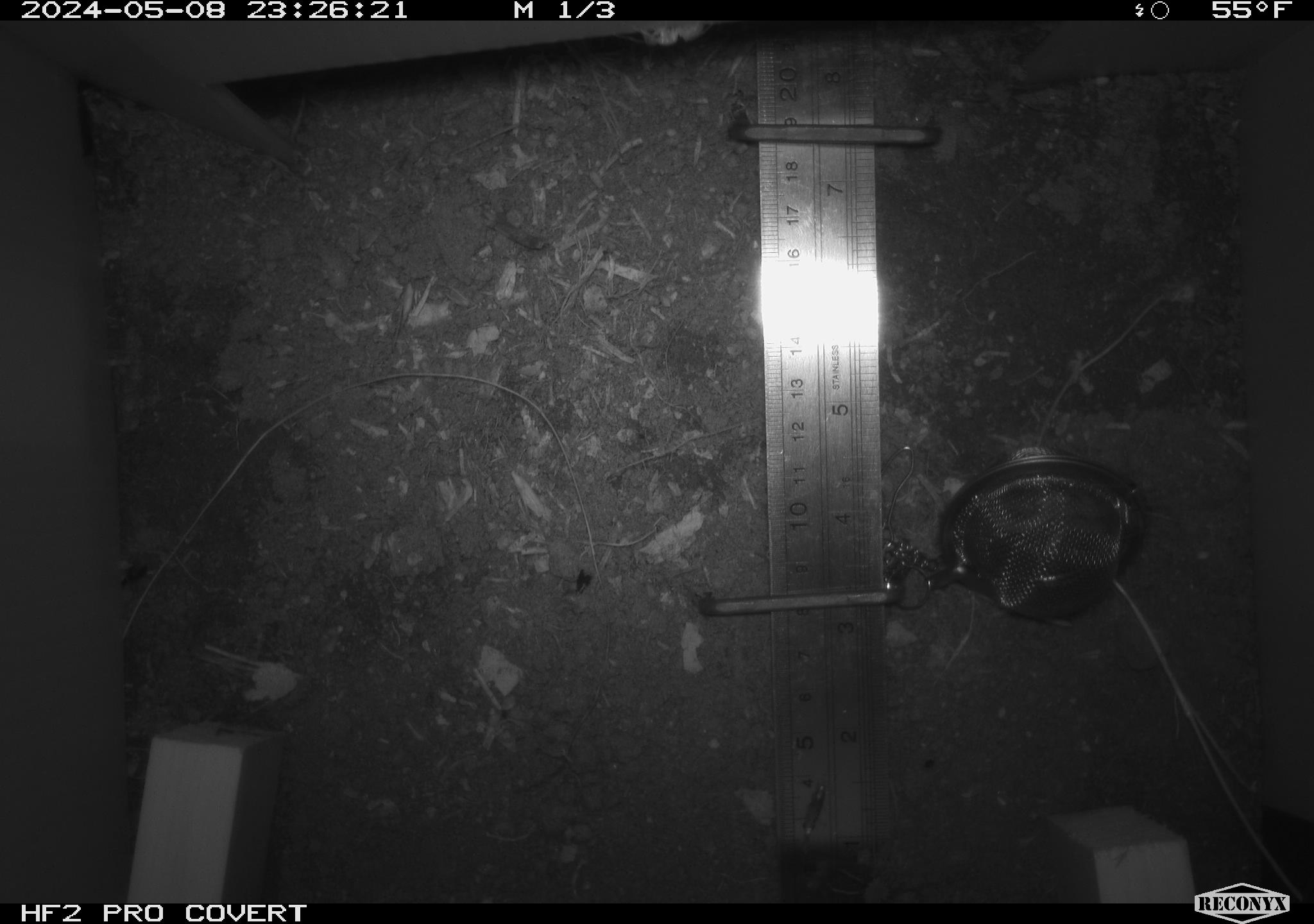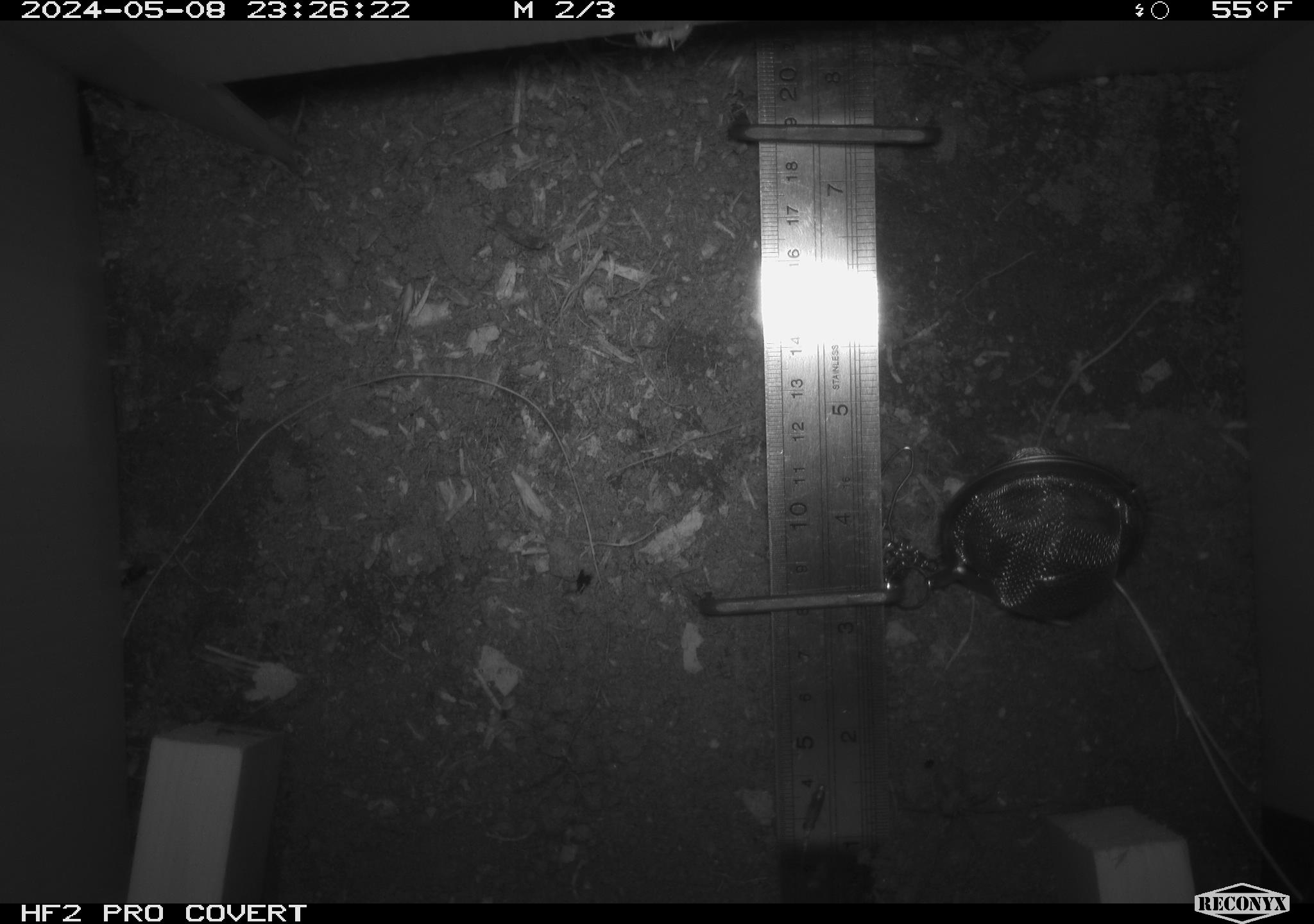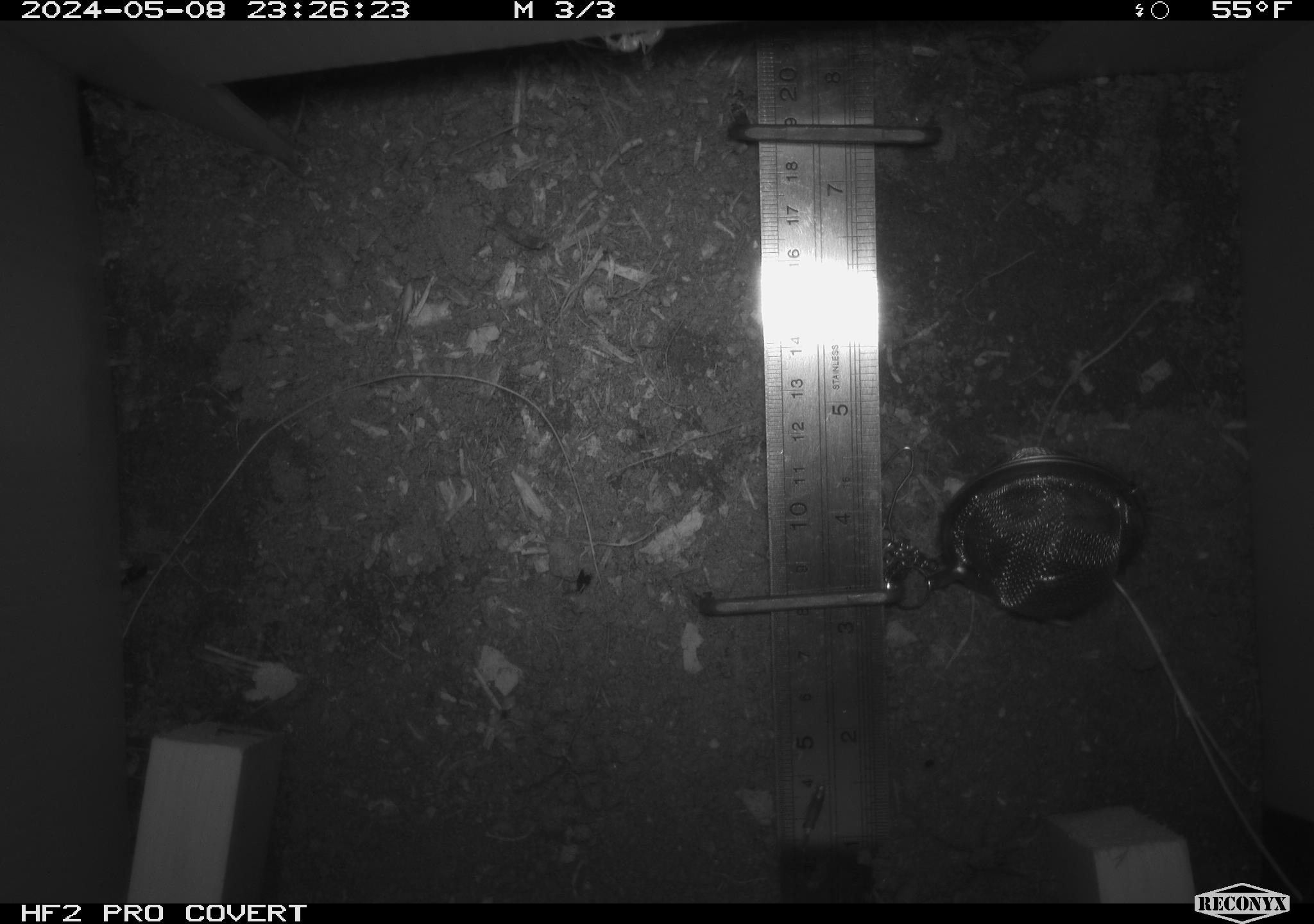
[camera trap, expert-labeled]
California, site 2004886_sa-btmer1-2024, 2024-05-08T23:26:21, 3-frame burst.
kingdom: Animalia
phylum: Arthropoda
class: Insecta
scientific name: Insecta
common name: insect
Insect (Insecta).